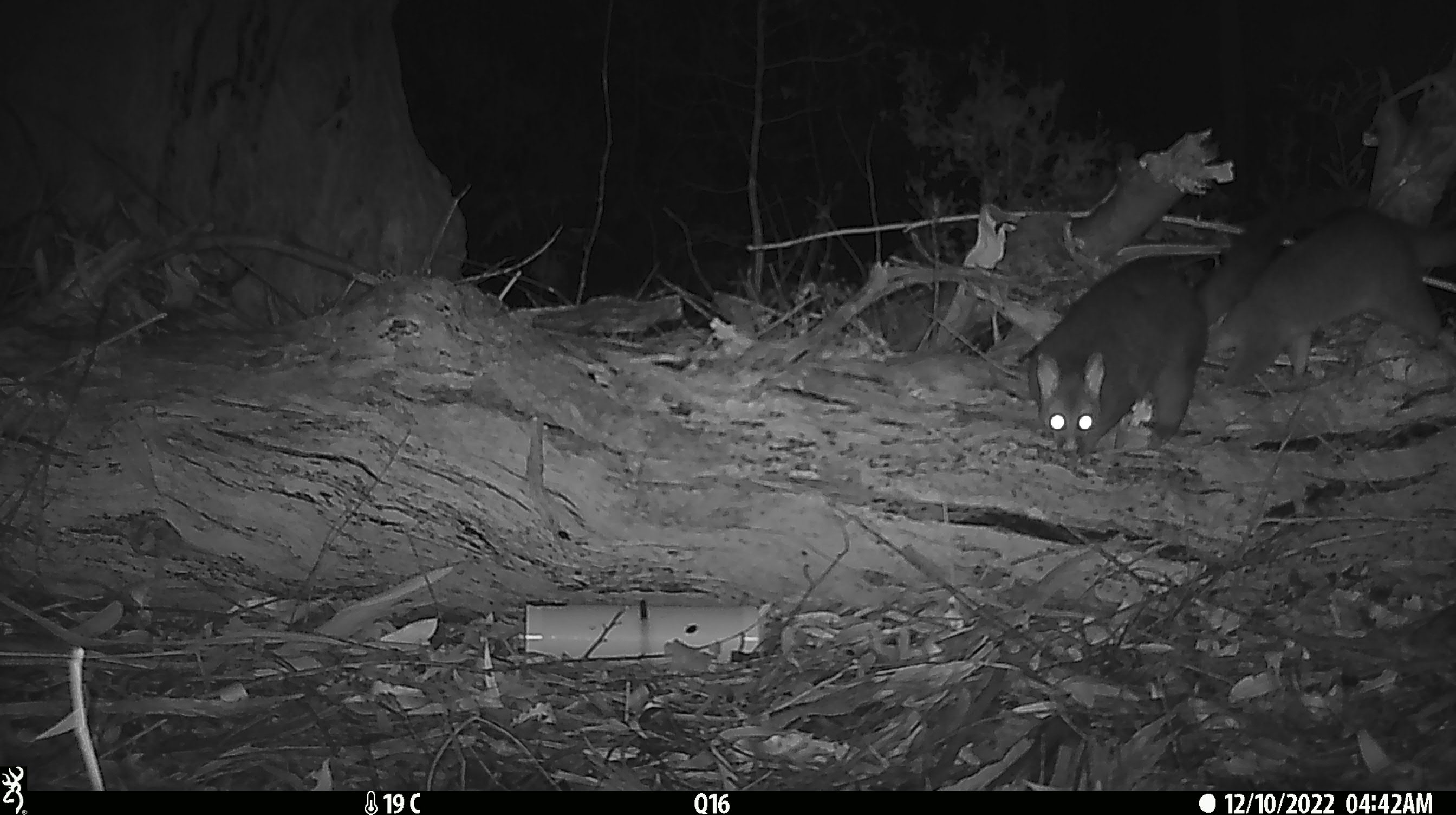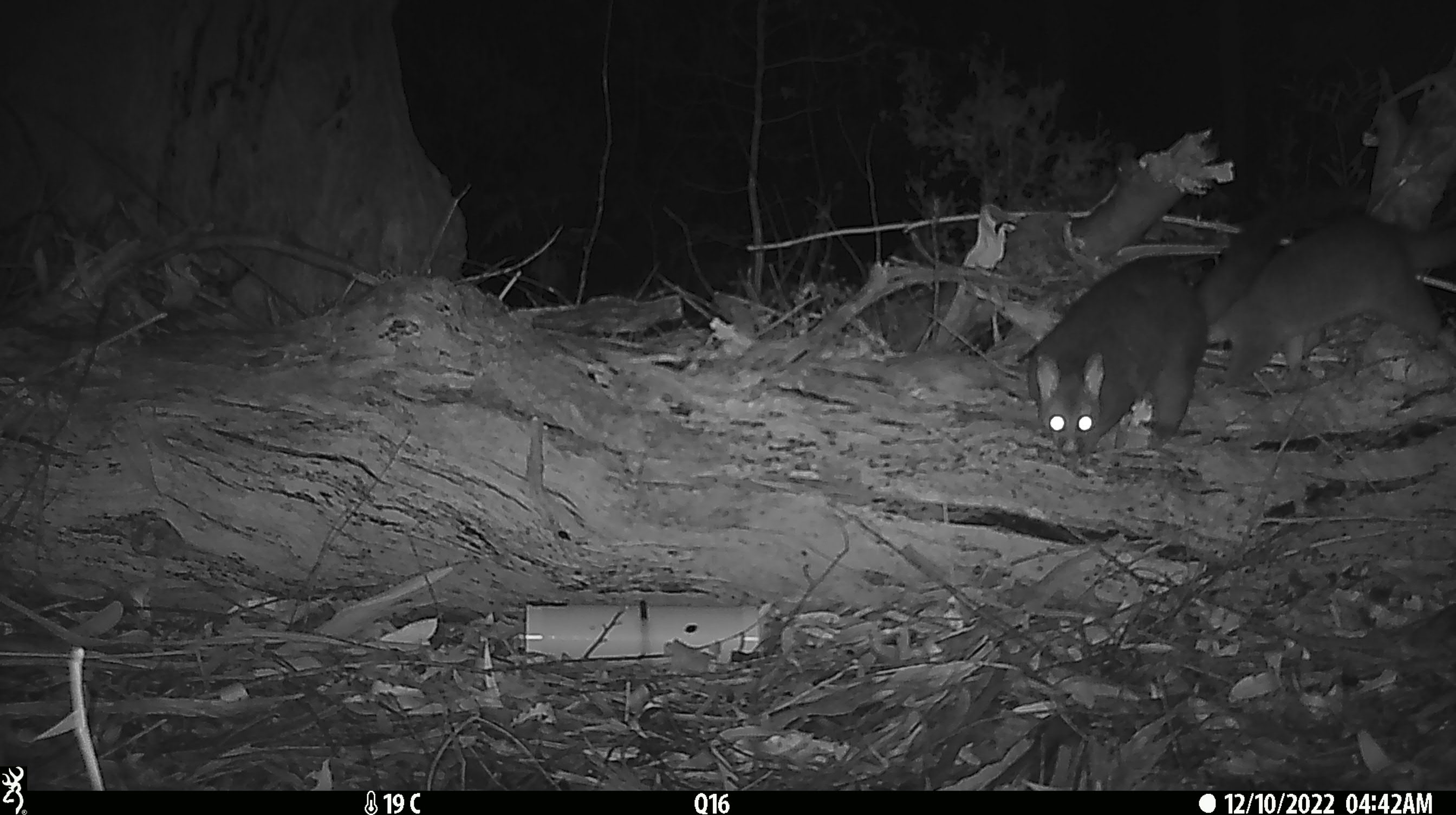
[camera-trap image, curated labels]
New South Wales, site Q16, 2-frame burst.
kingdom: Animalia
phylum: Chordata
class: Mammalia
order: Diprotodontia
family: Phalangeridae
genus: Trichosurus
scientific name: Trichosurus vulpecula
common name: common brushtail possum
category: possum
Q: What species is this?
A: Possum (common brushtail possum) (Trichosurus vulpecula).